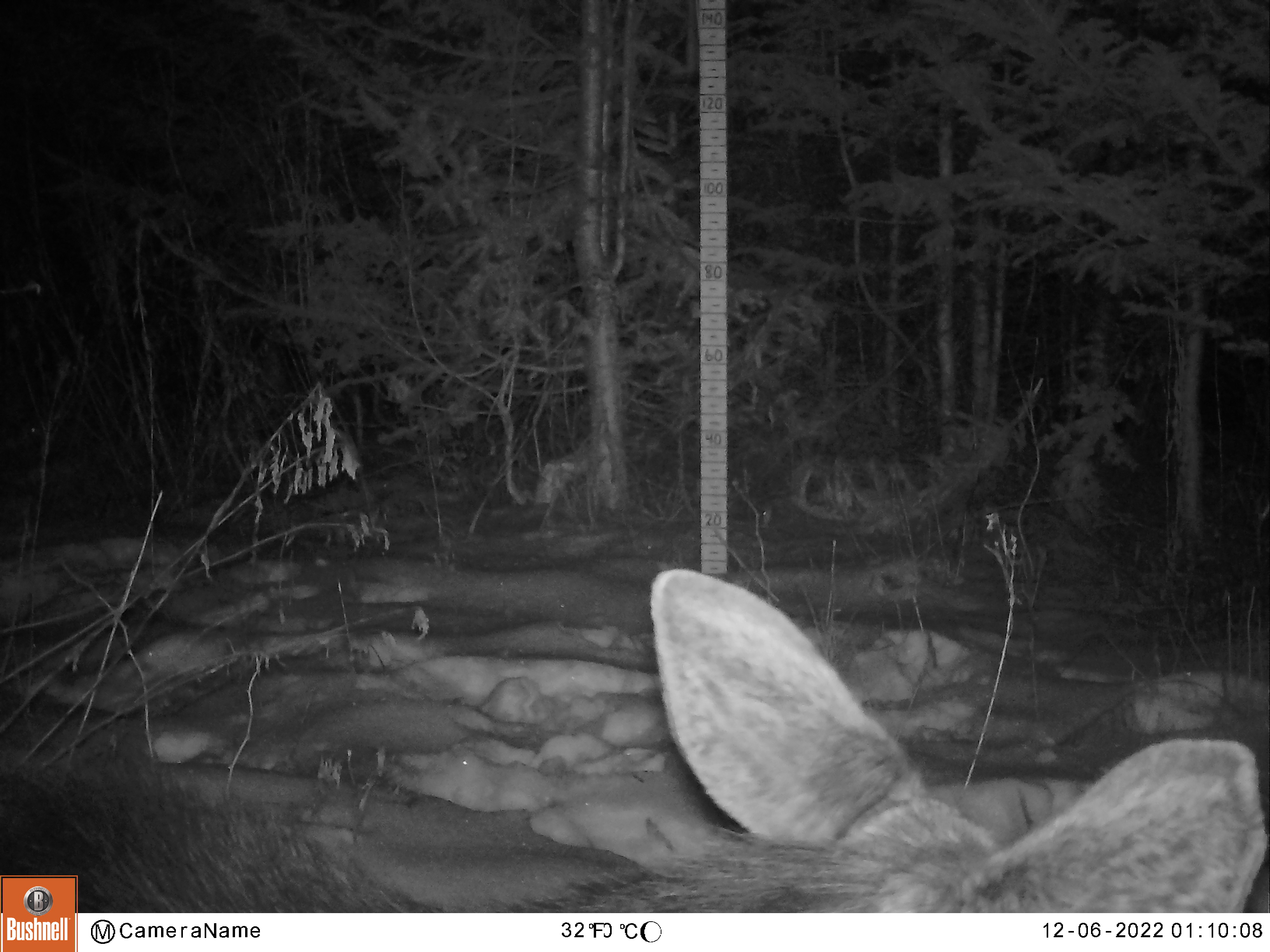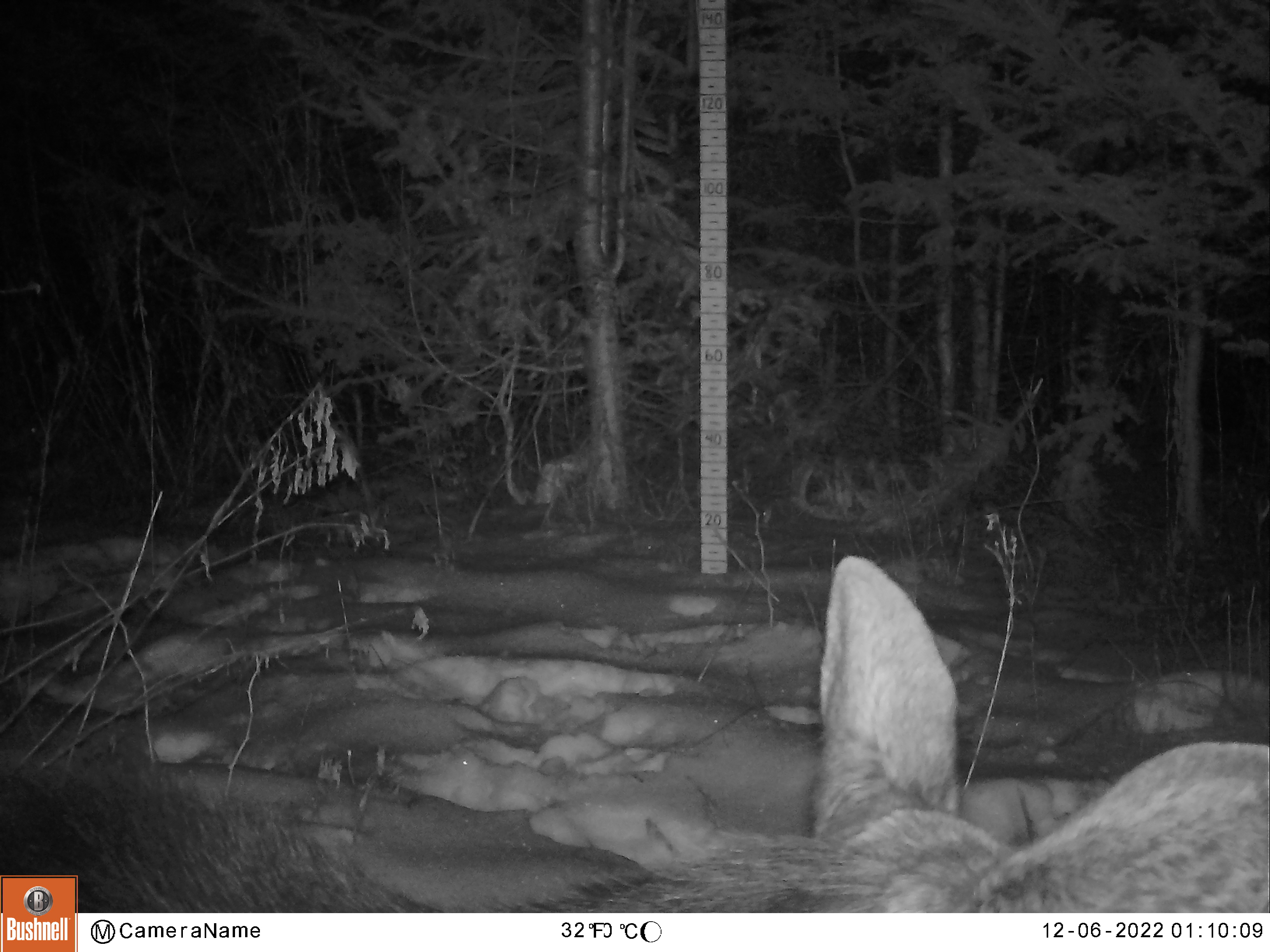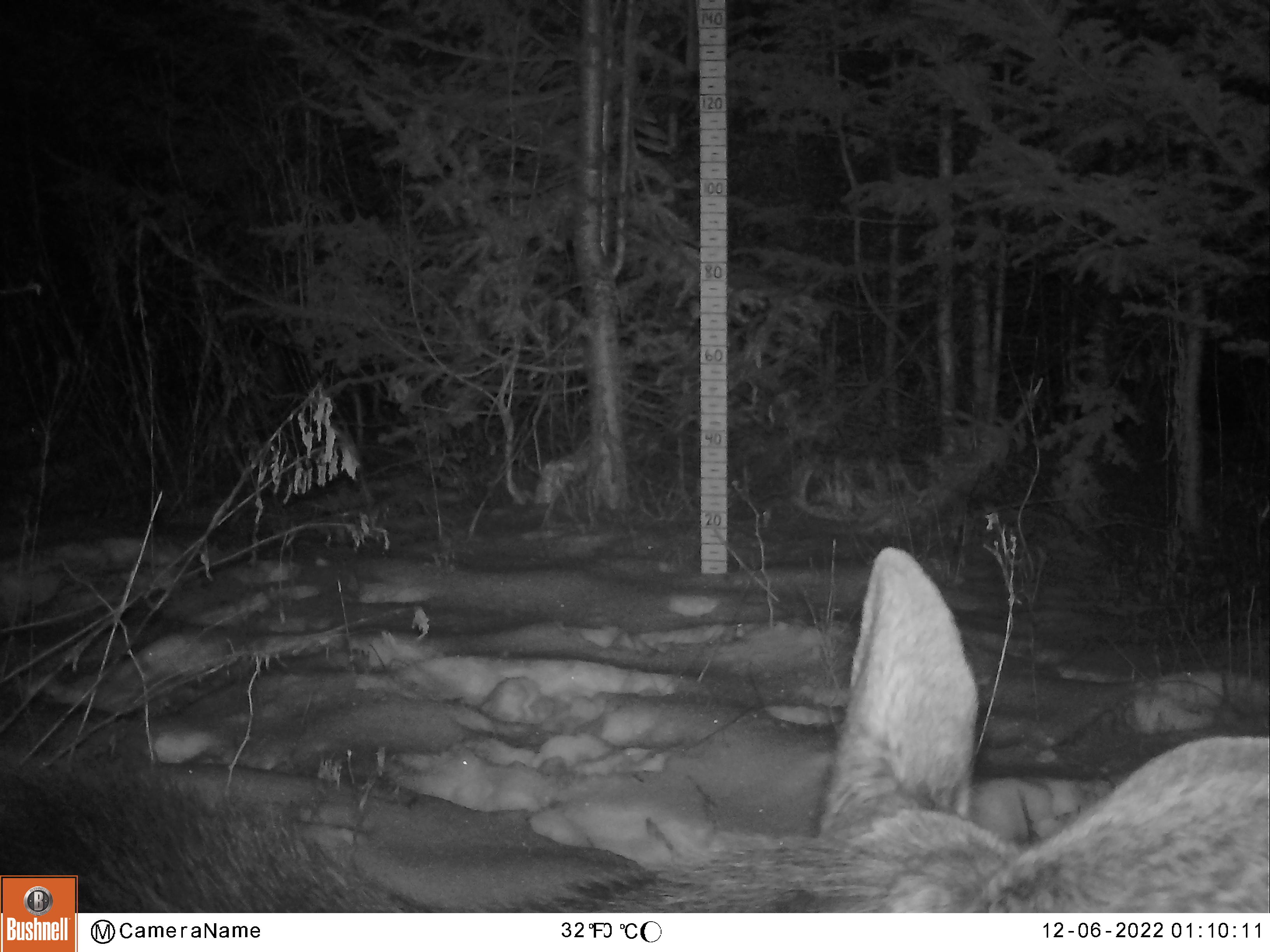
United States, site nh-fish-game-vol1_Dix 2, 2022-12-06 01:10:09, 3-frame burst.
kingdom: Animalia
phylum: Chordata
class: Mammalia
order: Artiodactyla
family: Cervidae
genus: Alces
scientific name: Alces alces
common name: moose